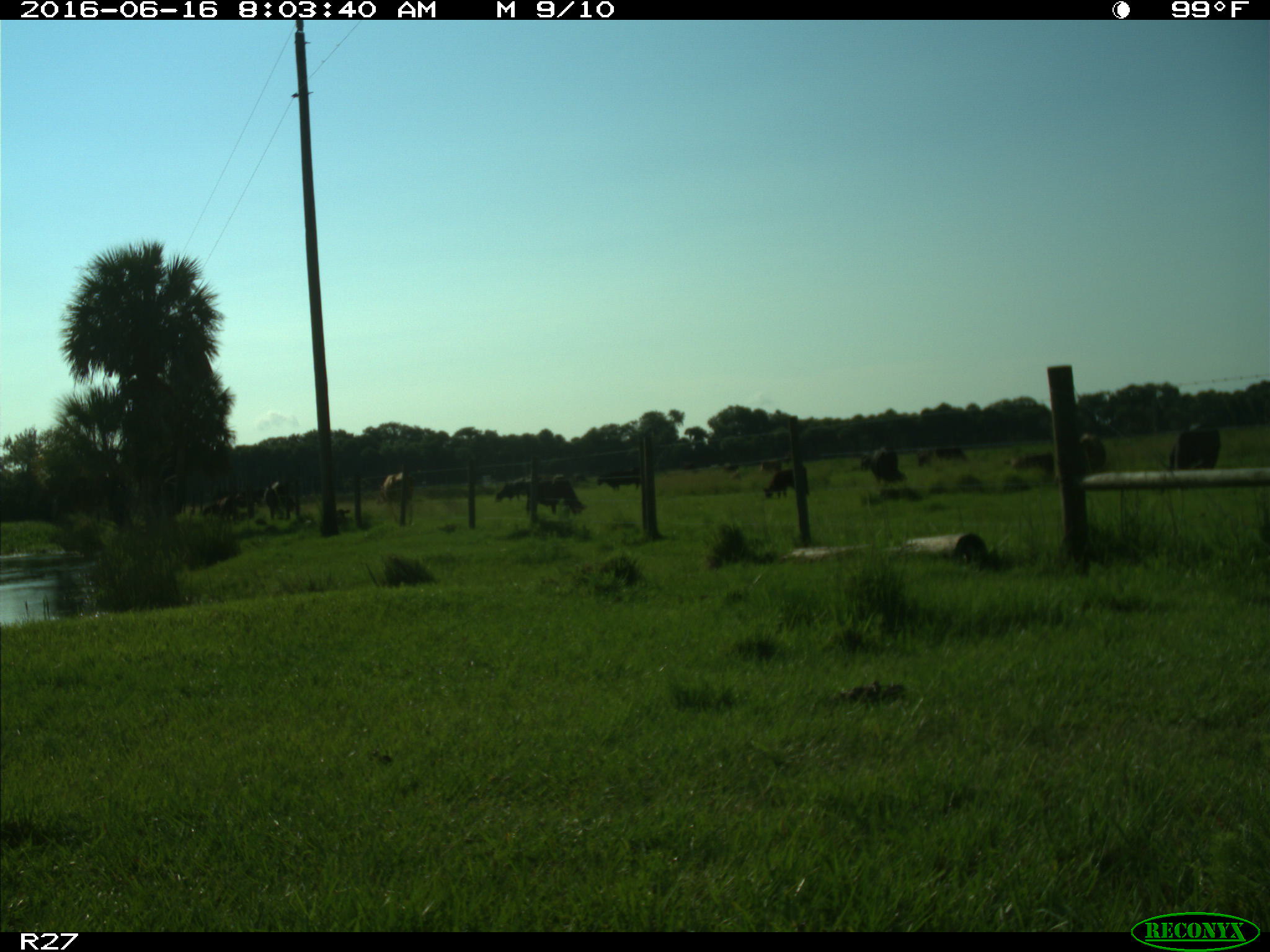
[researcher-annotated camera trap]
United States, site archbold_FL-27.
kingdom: Animalia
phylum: Chordata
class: Mammalia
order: Artiodactyla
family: Bovidae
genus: Bos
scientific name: Bos taurus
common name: domestic cow